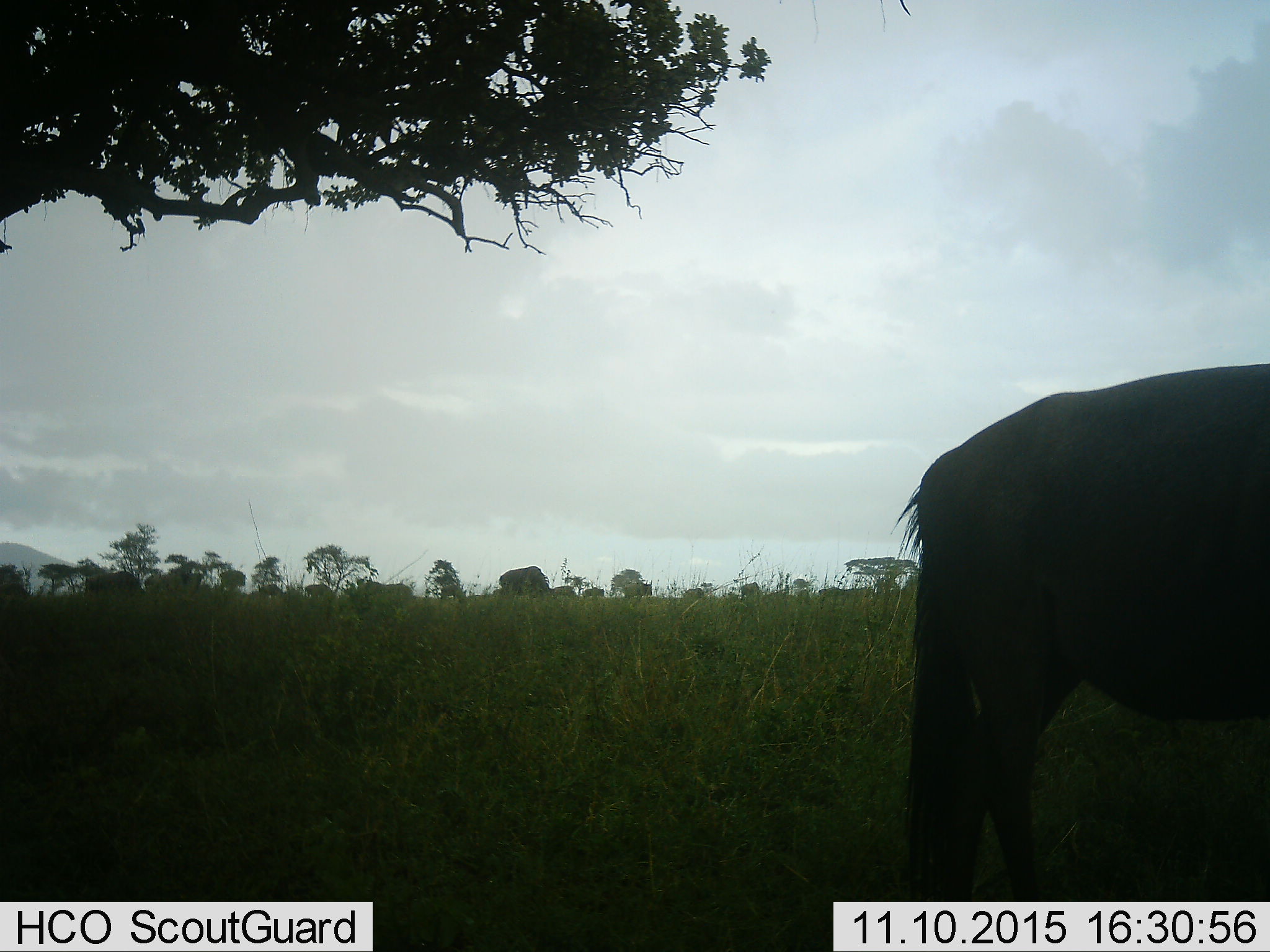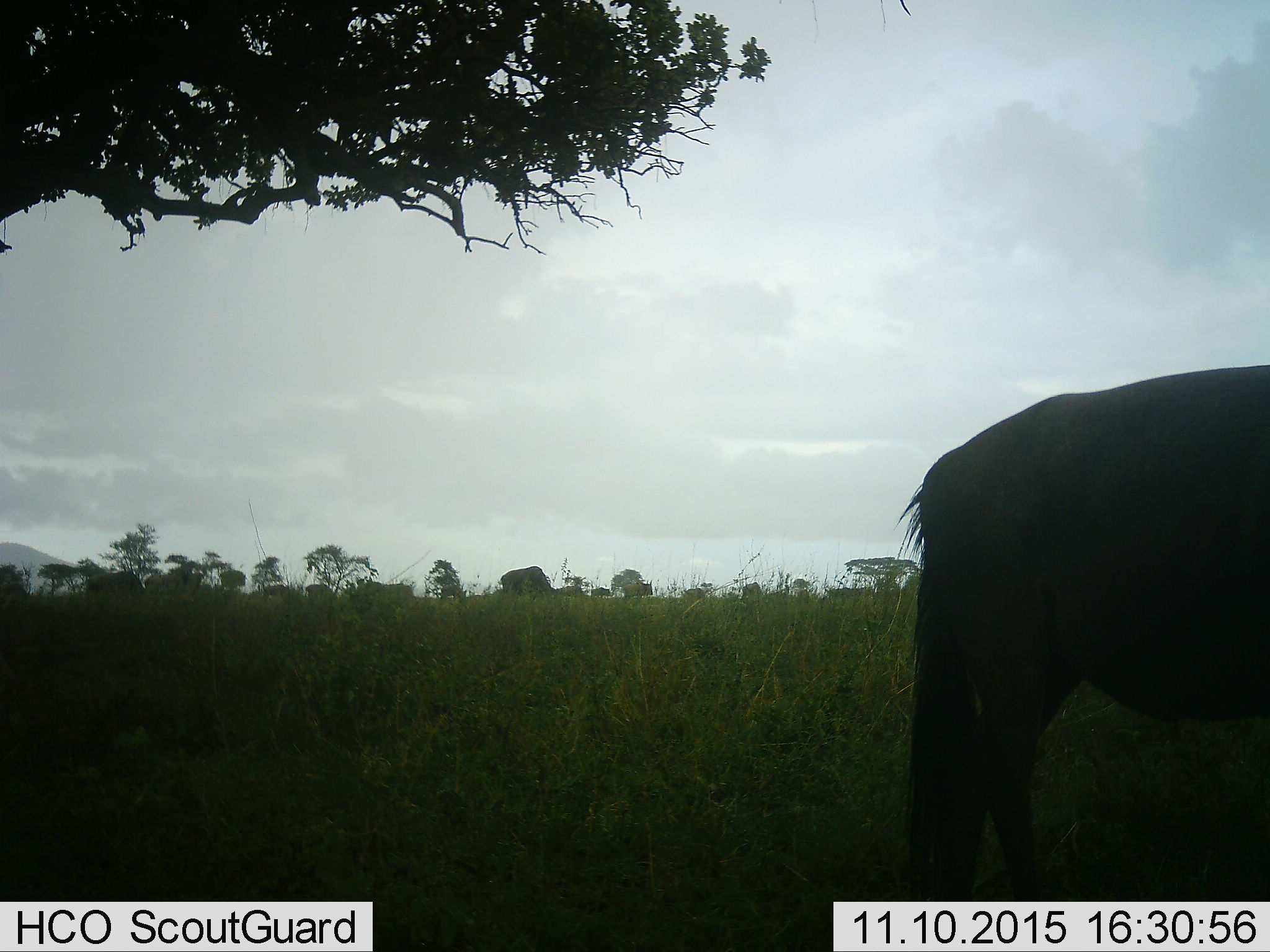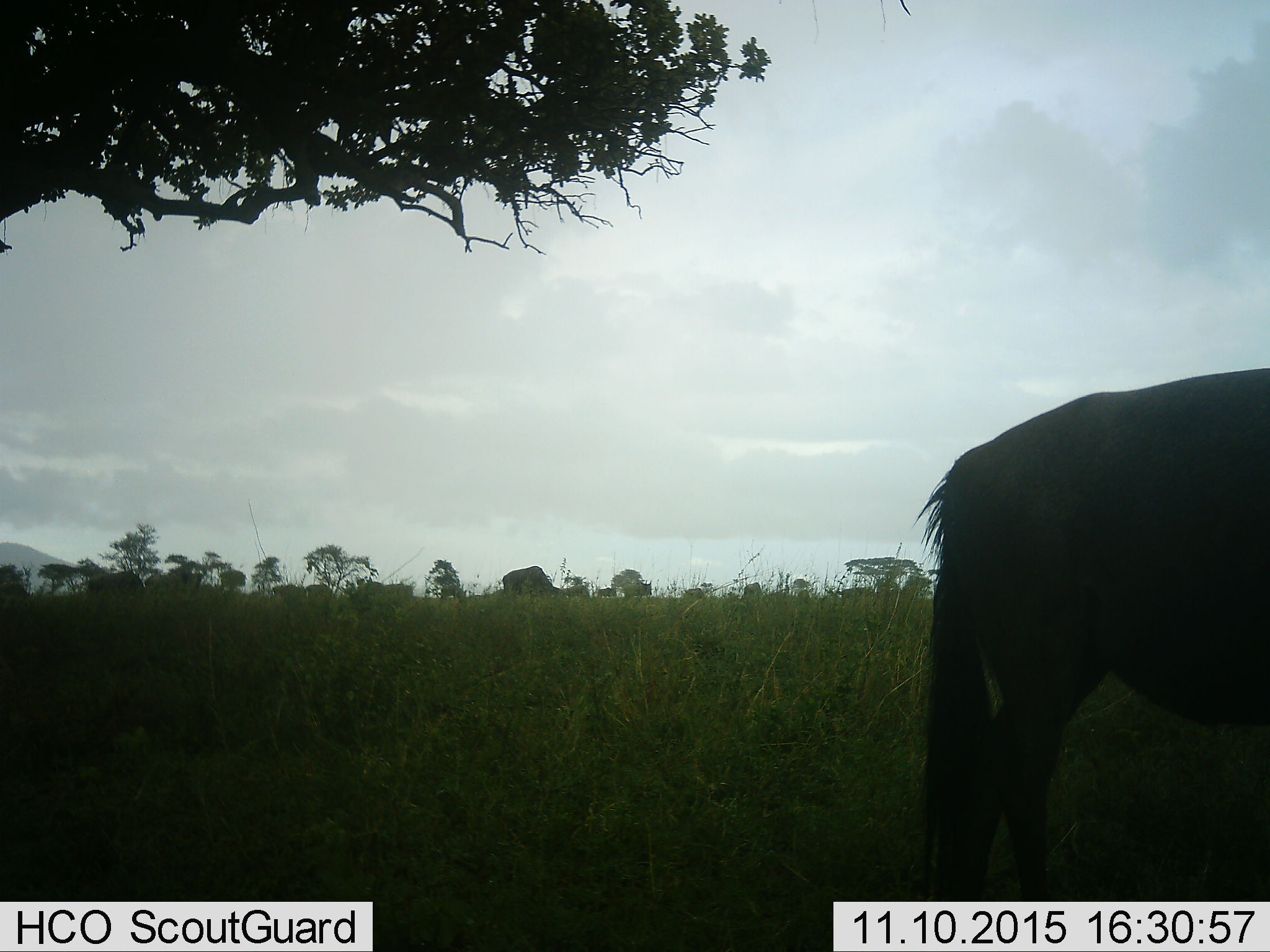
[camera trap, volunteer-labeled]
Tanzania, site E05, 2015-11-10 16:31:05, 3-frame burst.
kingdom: Animalia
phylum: Chordata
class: Mammalia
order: Artiodactyla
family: Bovidae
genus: Connochaetes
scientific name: Connochaetes taurinus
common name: blue wildebeest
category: wildebeest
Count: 2.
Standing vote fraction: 80%.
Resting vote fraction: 0%.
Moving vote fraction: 40%.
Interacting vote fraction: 0%.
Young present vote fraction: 0%.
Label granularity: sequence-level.